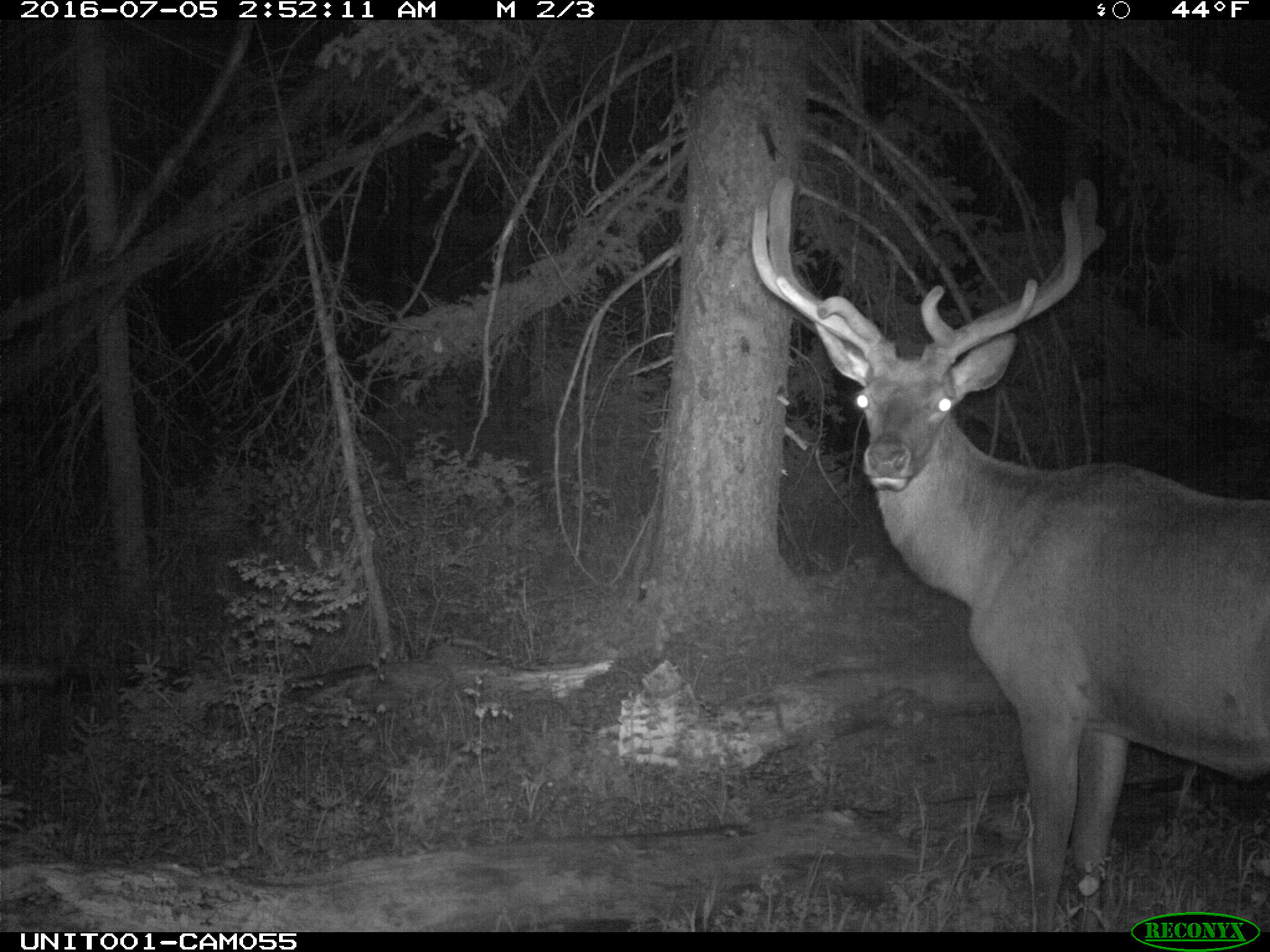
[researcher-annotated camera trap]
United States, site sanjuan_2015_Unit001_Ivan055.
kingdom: Animalia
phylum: Chordata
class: Mammalia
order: Artiodactyla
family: Cervidae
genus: Cervus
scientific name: Cervus elaphus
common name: red deer